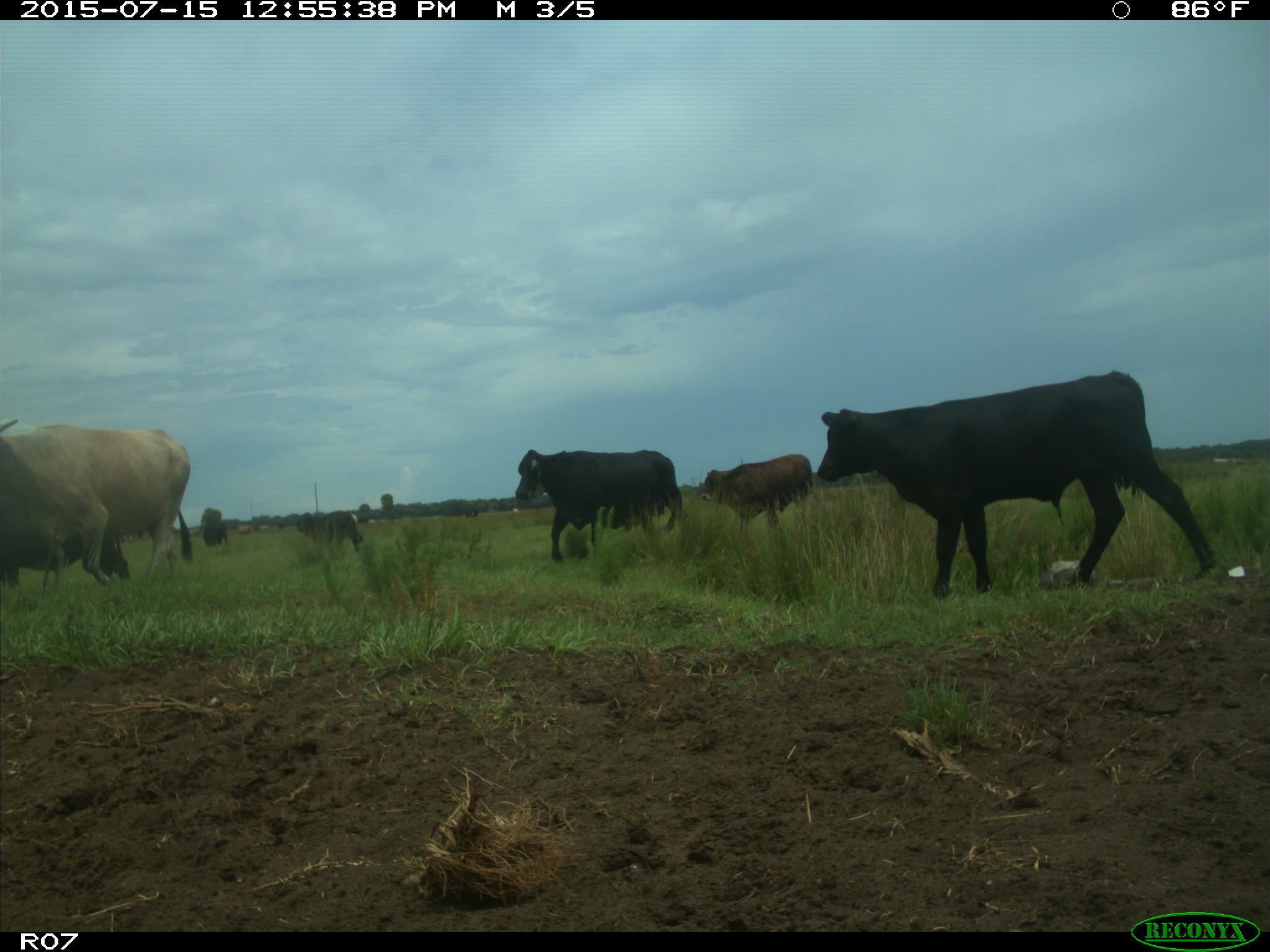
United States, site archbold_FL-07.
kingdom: Animalia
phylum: Chordata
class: Mammalia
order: Artiodactyla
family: Bovidae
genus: Bos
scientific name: Bos taurus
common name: domestic cow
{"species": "Bos taurus (domestic cow)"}